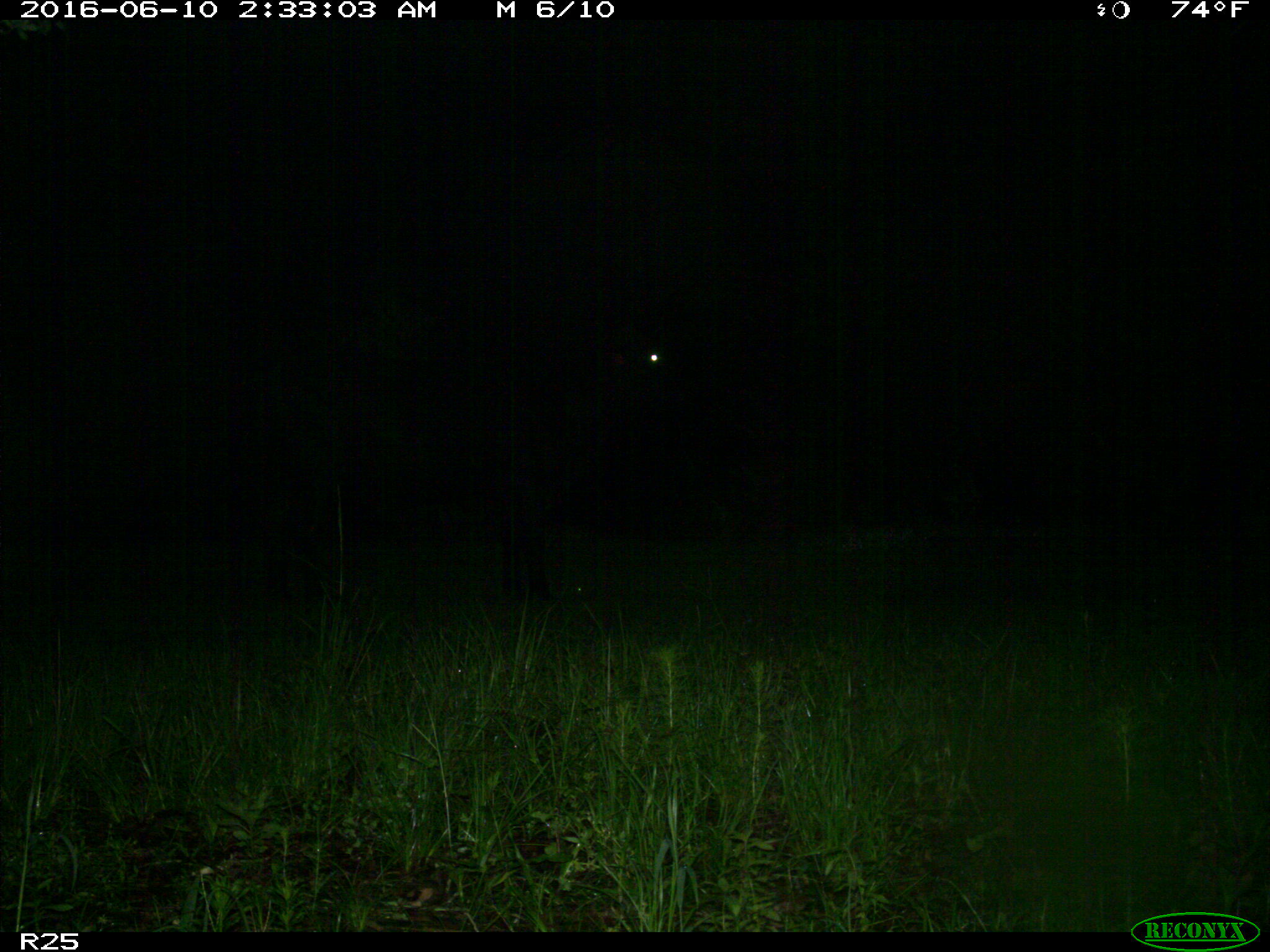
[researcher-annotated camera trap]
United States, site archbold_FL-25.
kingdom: Animalia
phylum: Chordata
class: Mammalia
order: Artiodactyla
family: Bovidae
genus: Bos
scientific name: Bos taurus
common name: domestic cow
Bos taurus (domestic cow).